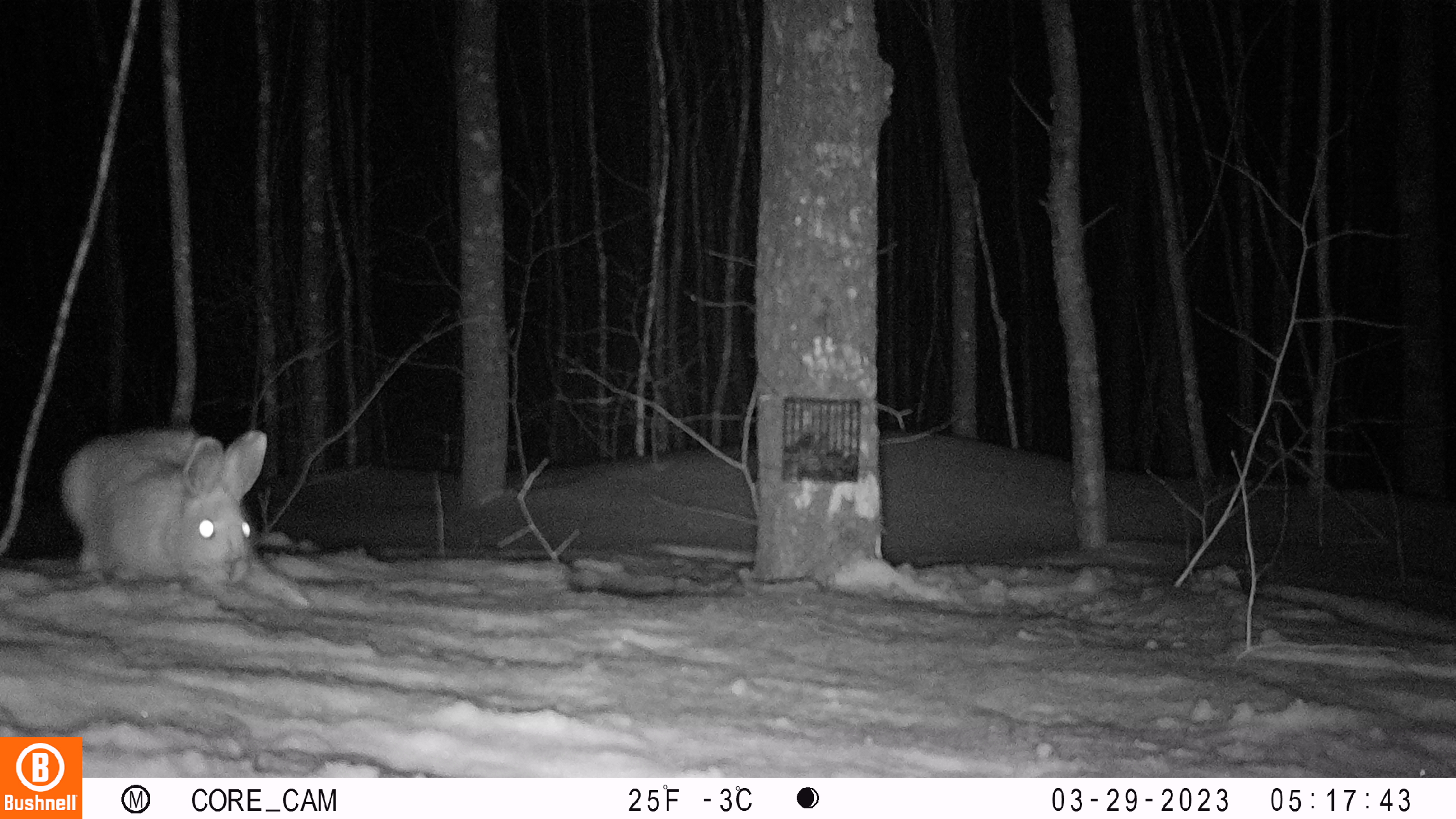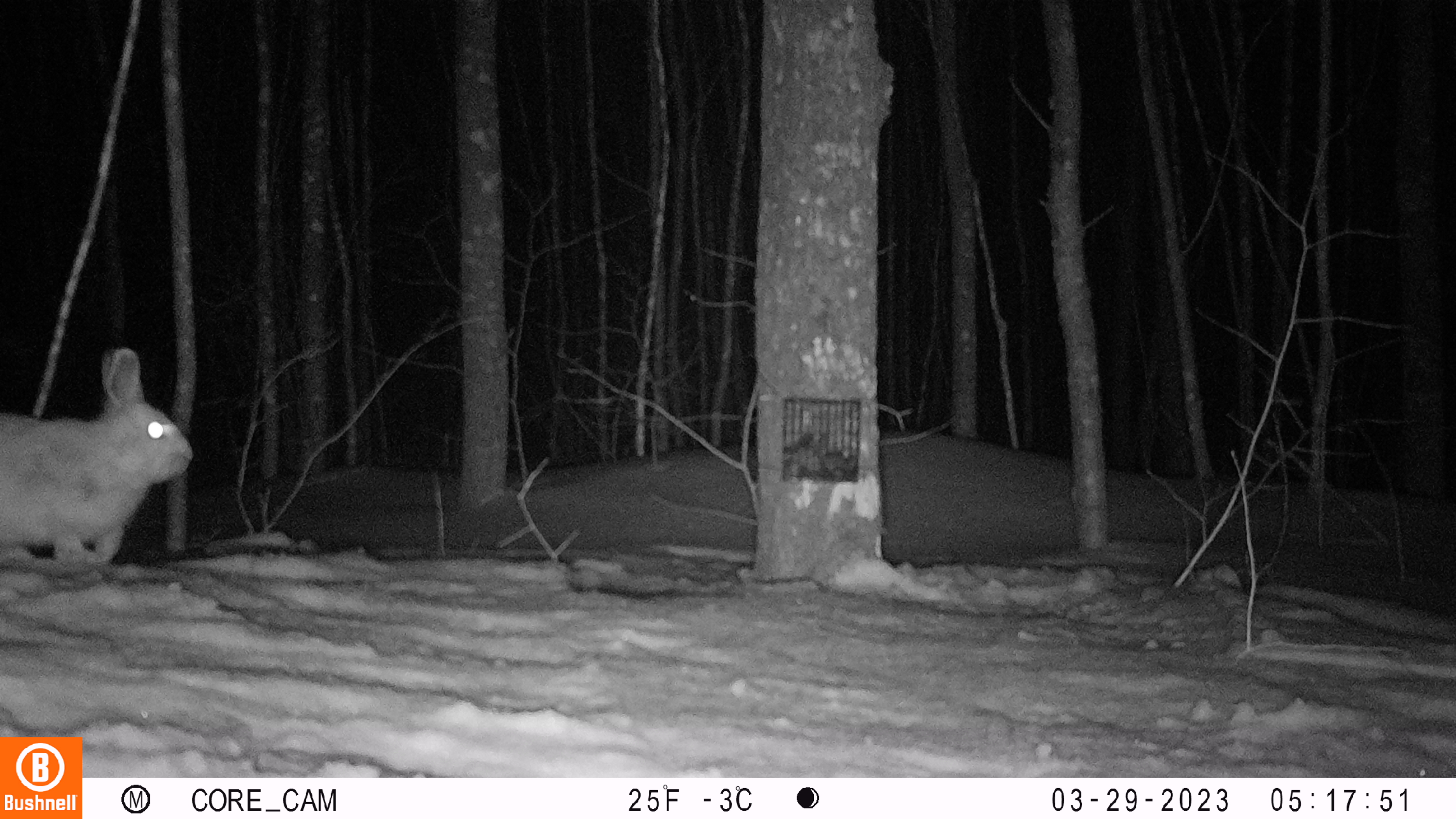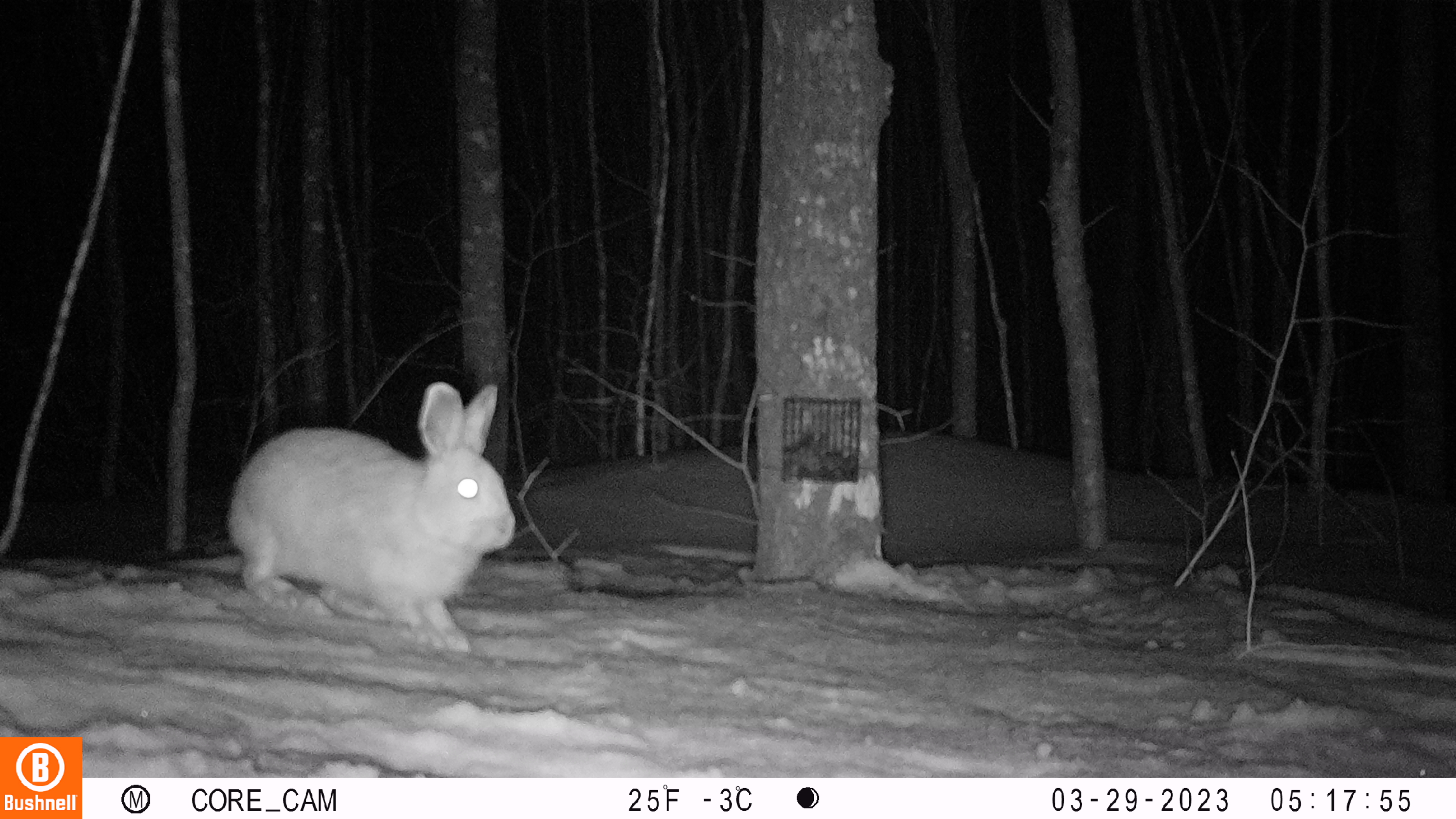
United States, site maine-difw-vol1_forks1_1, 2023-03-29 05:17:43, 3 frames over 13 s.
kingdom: Animalia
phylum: Chordata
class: Mammalia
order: Lagomorpha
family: Leporidae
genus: Lepus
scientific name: Lepus americanus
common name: snowshoe hare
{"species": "snowshoe hare (Lepus americanus)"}